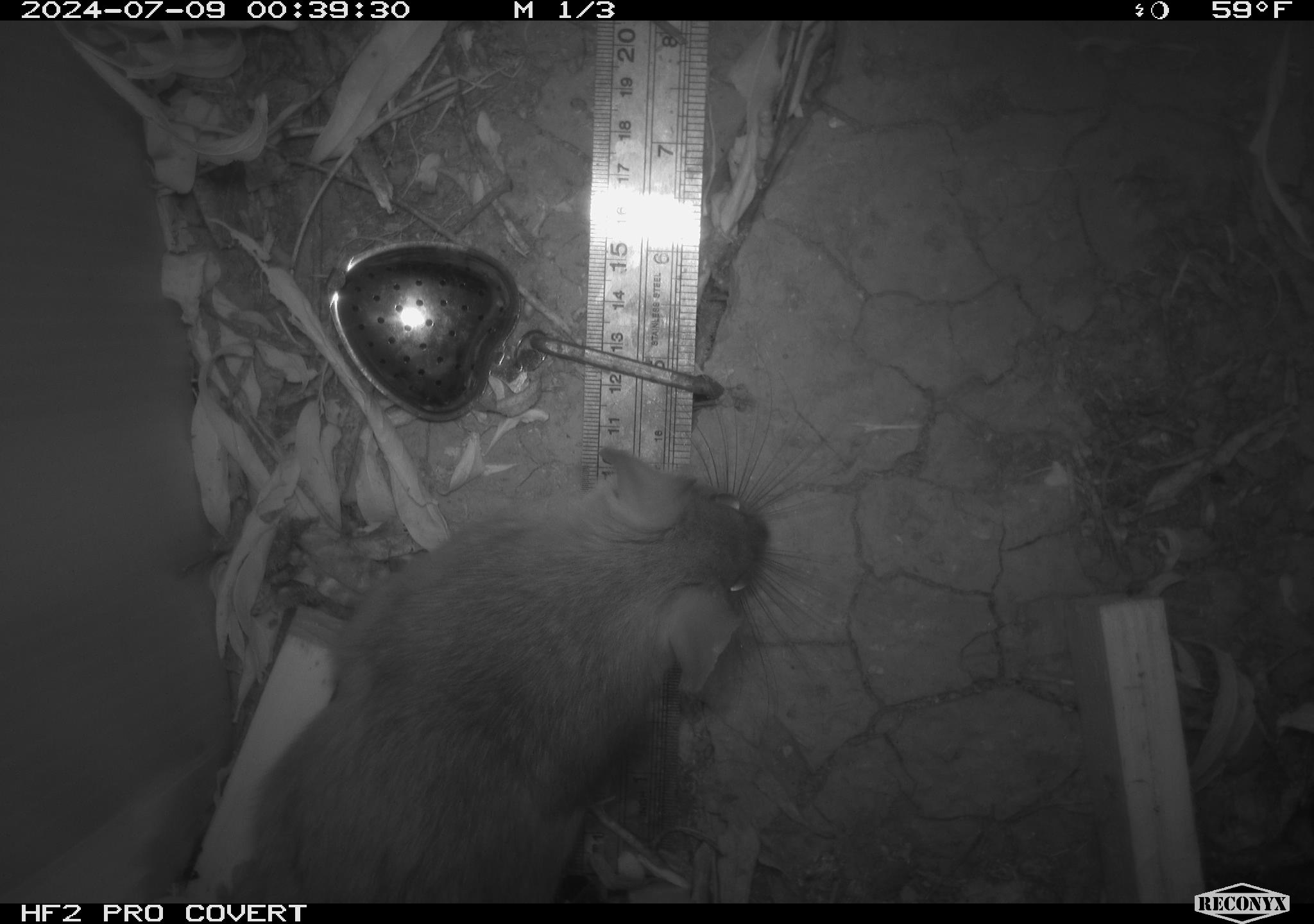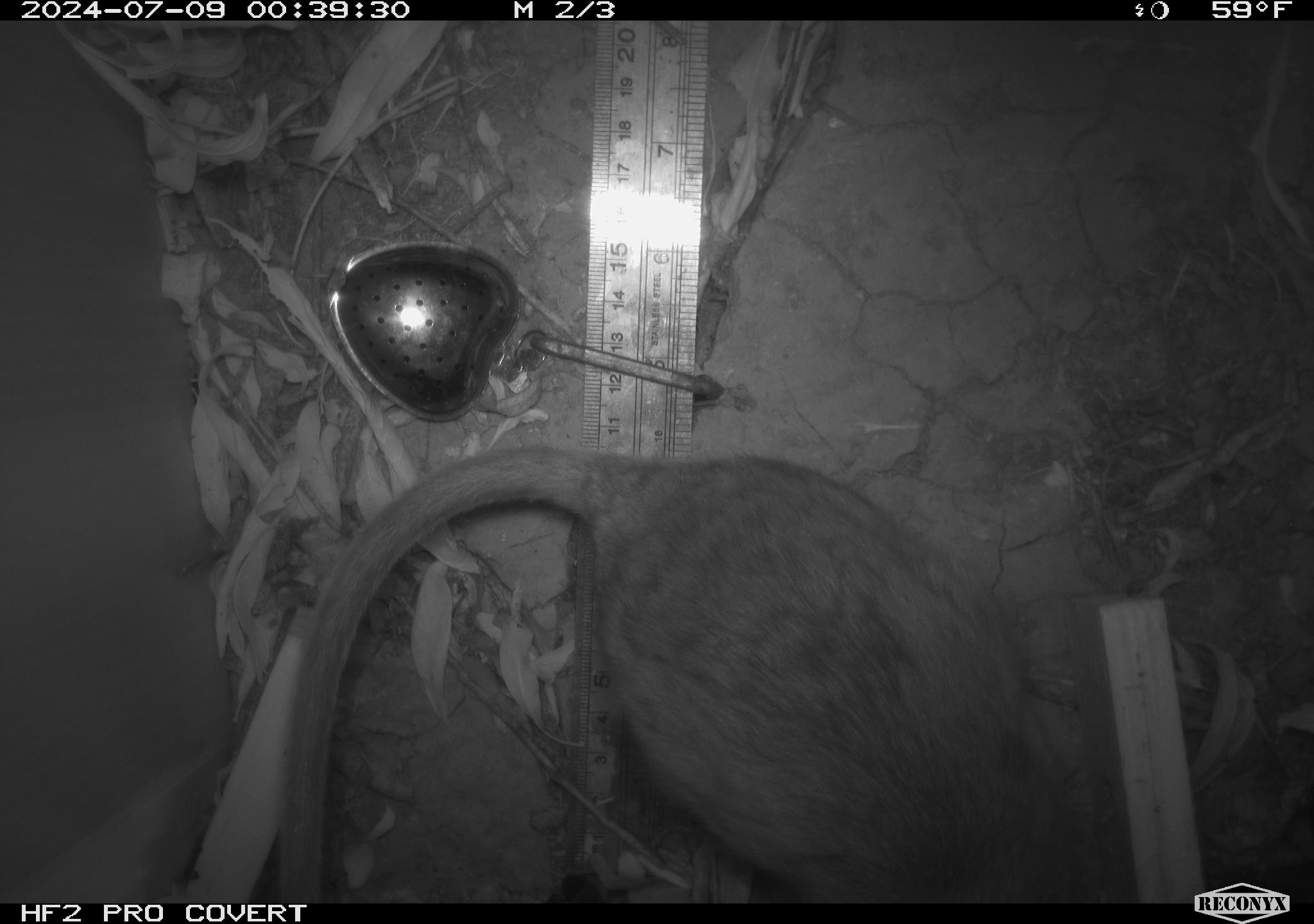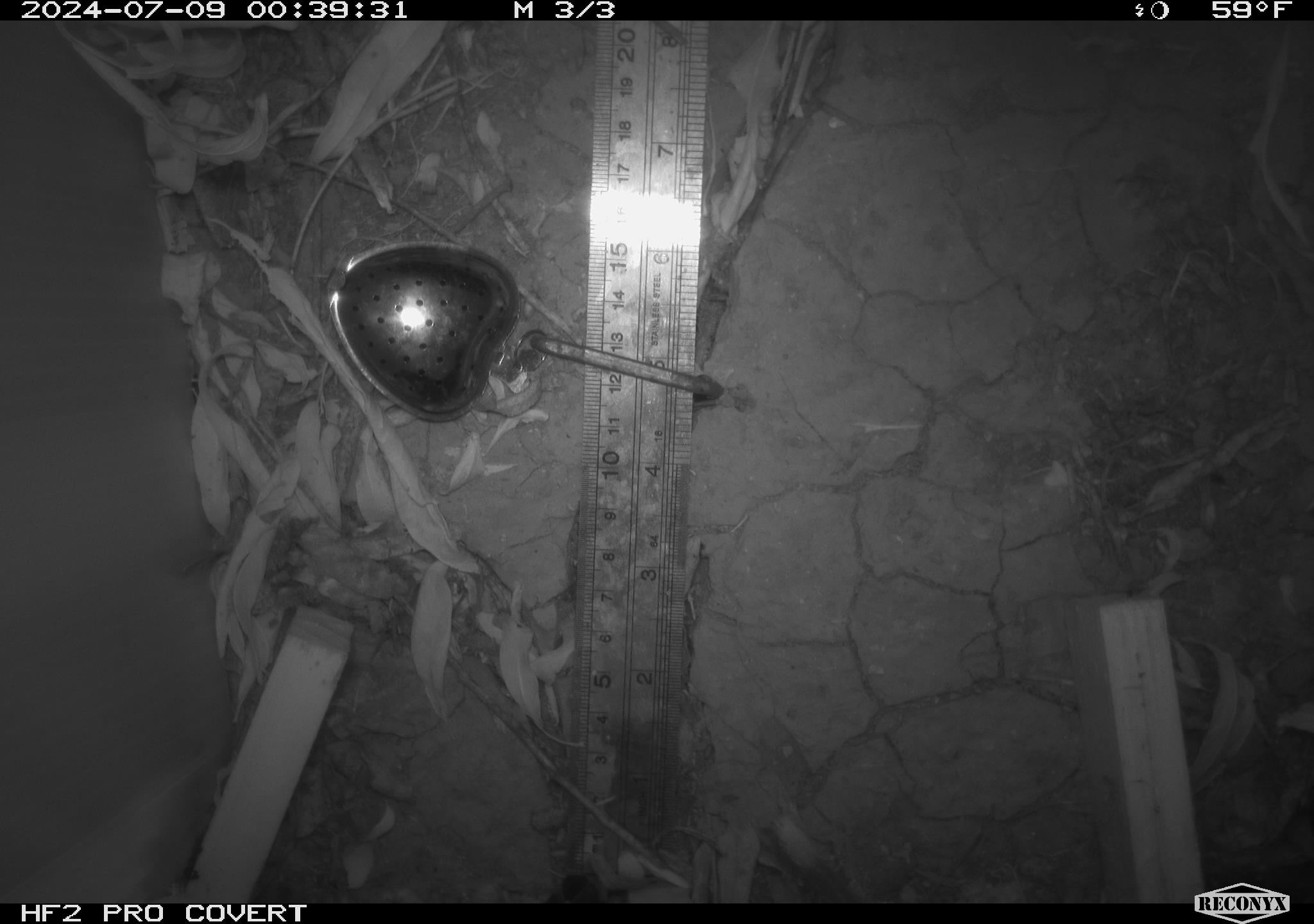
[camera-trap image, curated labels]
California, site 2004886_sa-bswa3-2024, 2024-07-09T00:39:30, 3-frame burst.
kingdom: Animalia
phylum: Chordata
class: Mammalia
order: Rodentia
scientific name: Rodentia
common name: woodrat or rat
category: woodrat or rat species